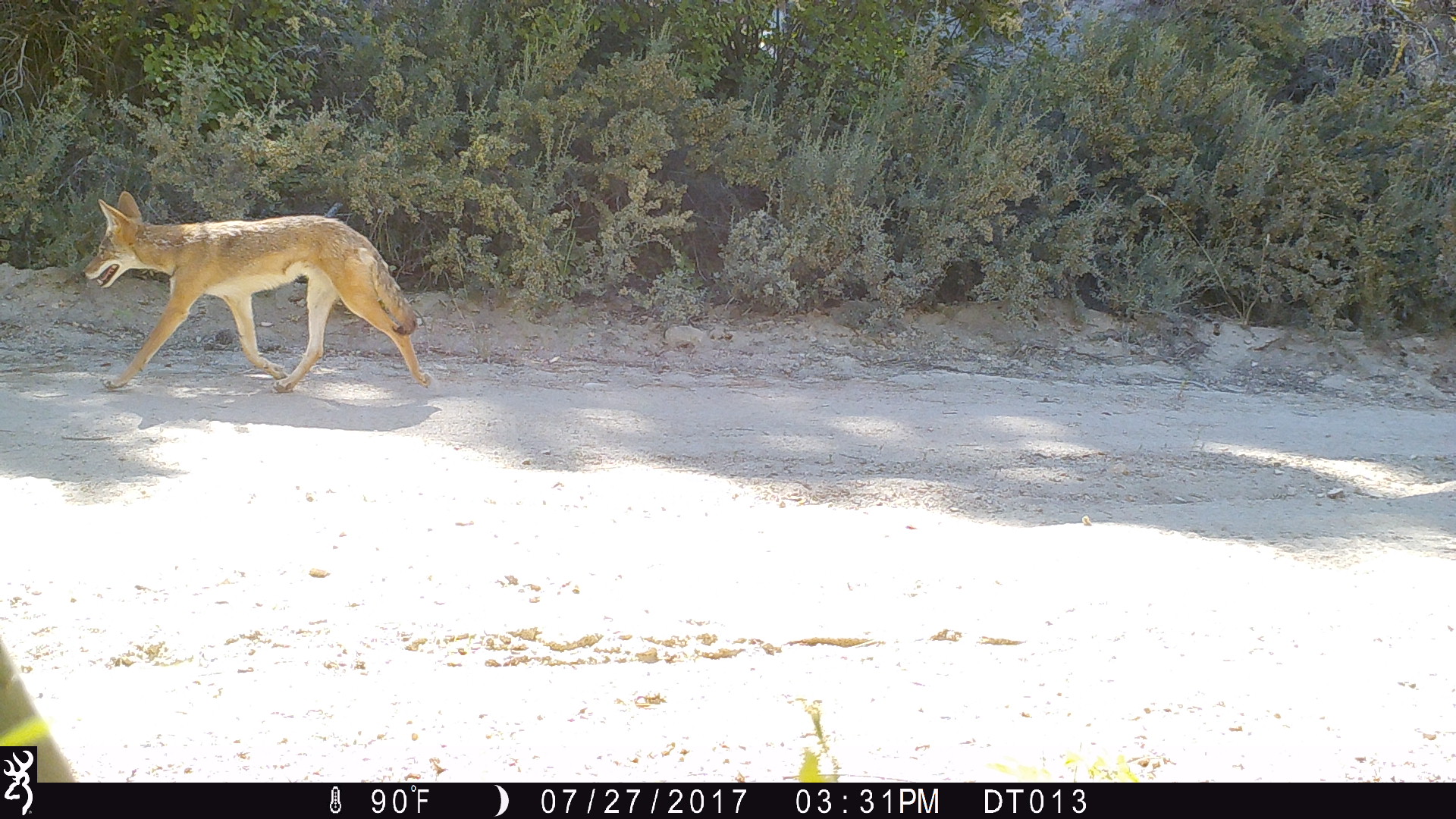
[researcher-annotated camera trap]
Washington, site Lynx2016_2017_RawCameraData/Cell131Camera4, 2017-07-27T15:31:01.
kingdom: Animalia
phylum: Chordata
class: Mammalia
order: Carnivora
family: Canidae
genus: Canis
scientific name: Canis latrans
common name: coyote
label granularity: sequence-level